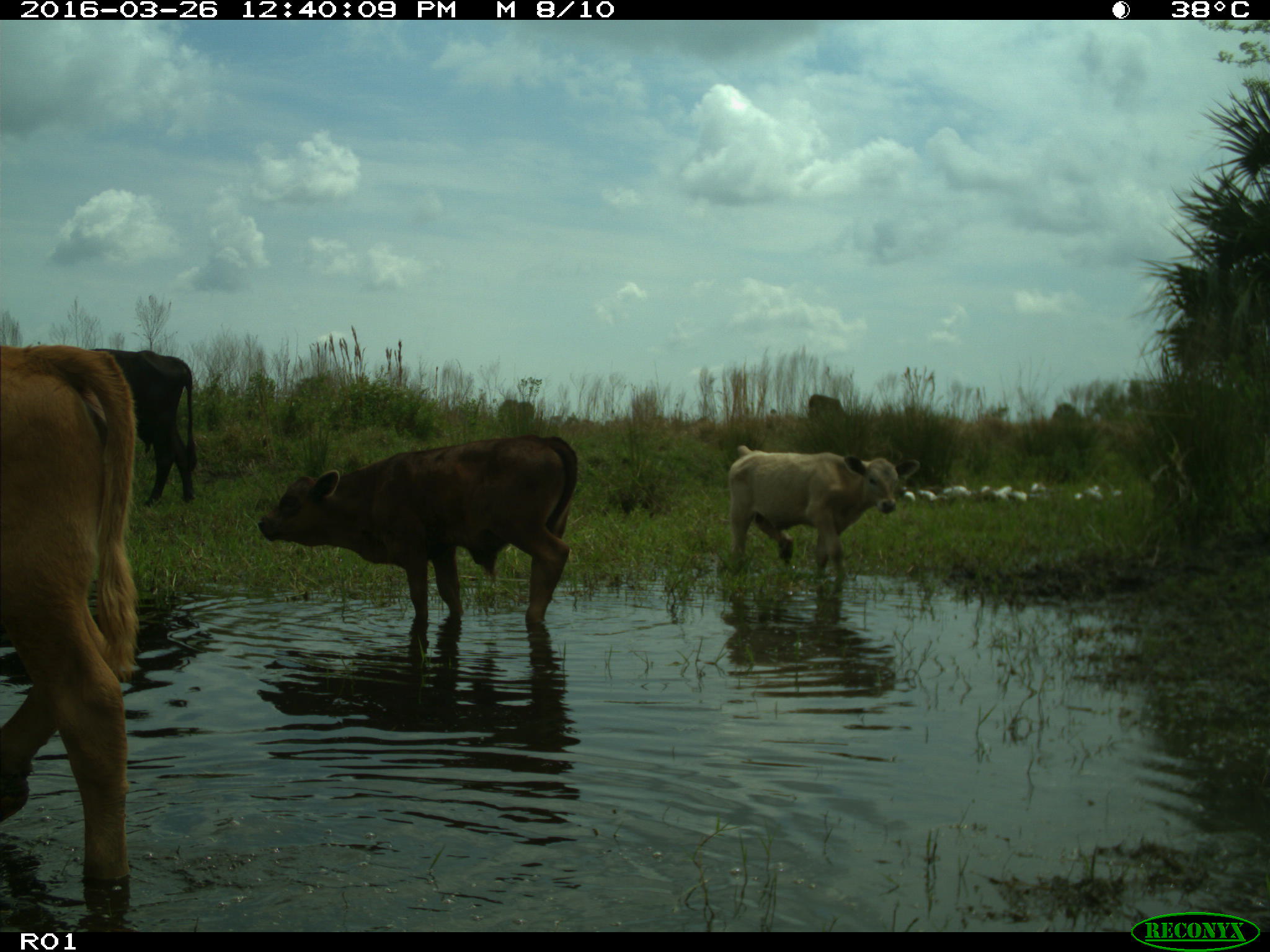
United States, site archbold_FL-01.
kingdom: Animalia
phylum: Chordata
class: Mammalia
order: Artiodactyla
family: Bovidae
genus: Bos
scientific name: Bos taurus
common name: domestic cow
Bos taurus (domestic cow).